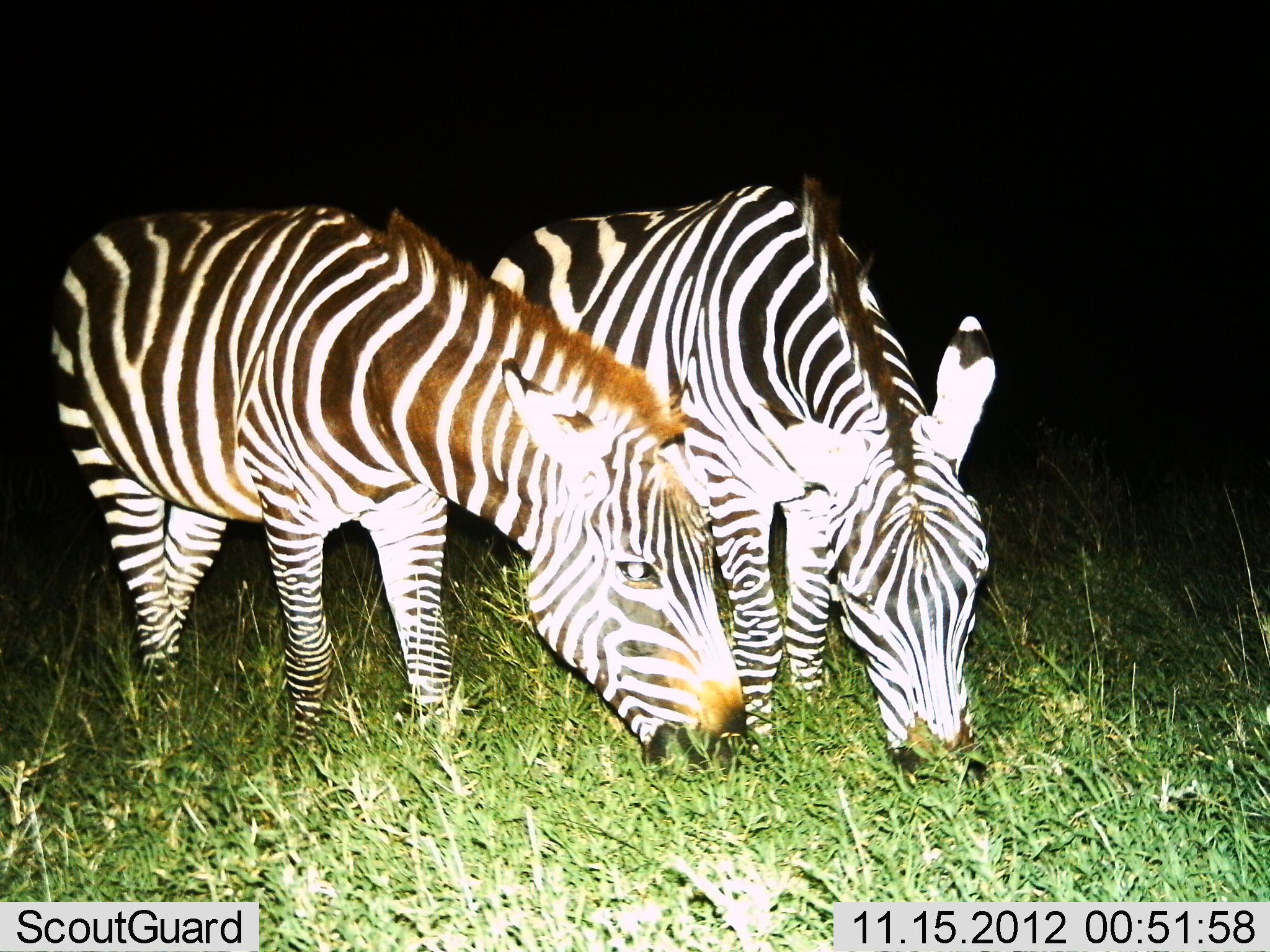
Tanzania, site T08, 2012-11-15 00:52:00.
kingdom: Animalia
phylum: Chordata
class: Mammalia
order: Perissodactyla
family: Equidae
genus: Equus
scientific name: Equus quagga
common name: plains zebra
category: zebra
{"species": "zebra (plains zebra) (Equus quagga)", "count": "2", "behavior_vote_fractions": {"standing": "20%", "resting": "0%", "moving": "0%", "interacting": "0%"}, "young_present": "0%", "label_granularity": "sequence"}